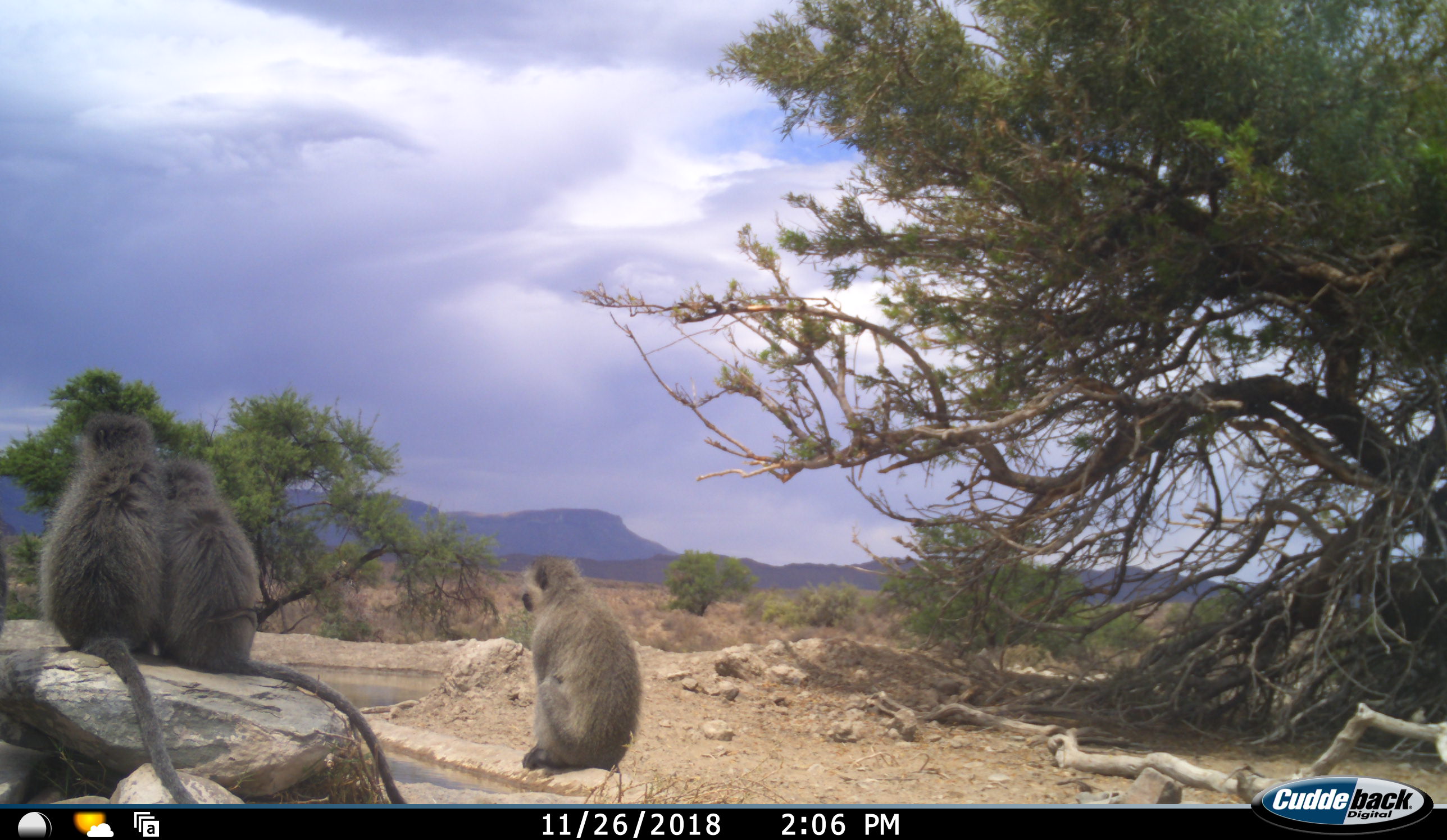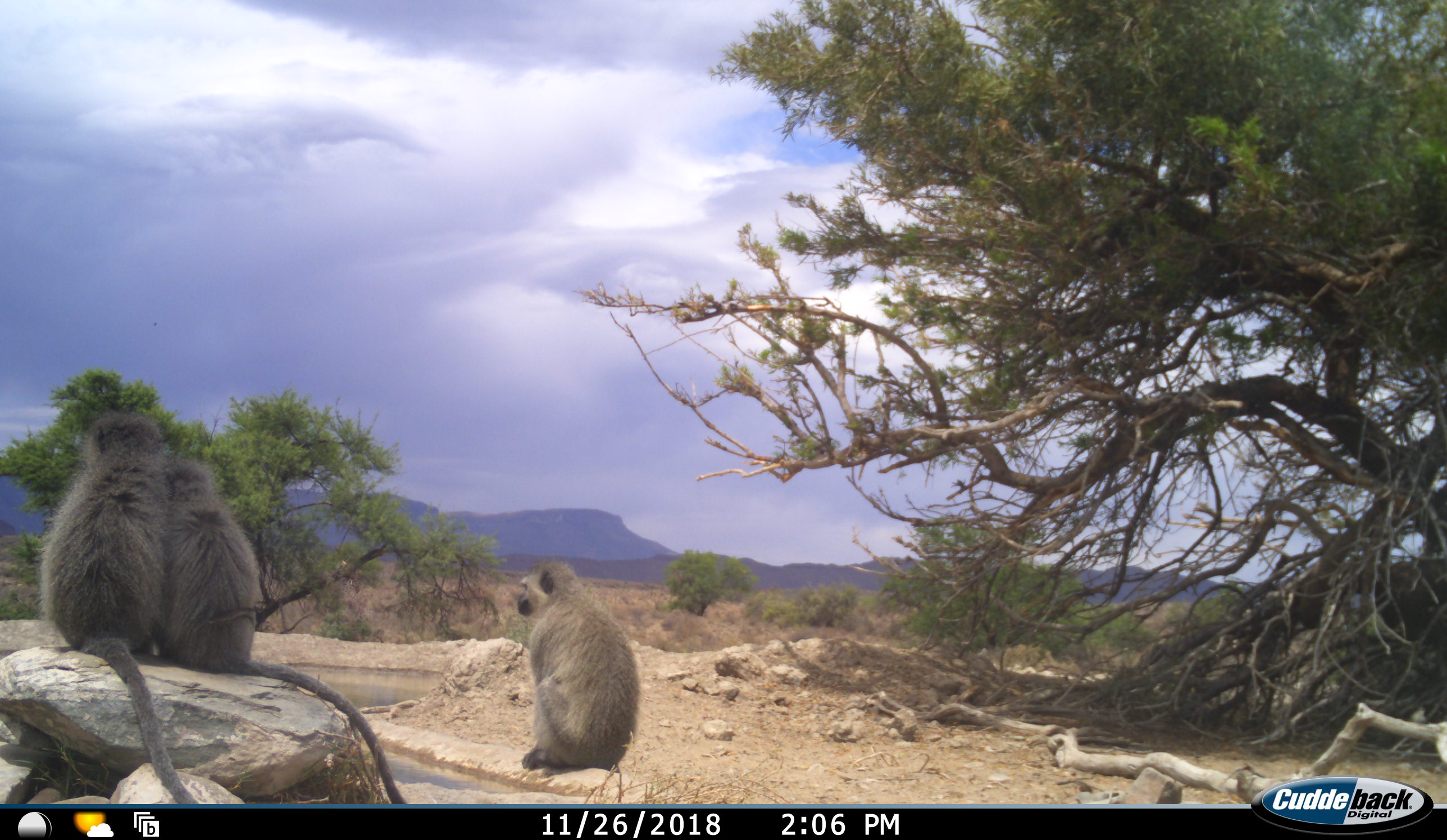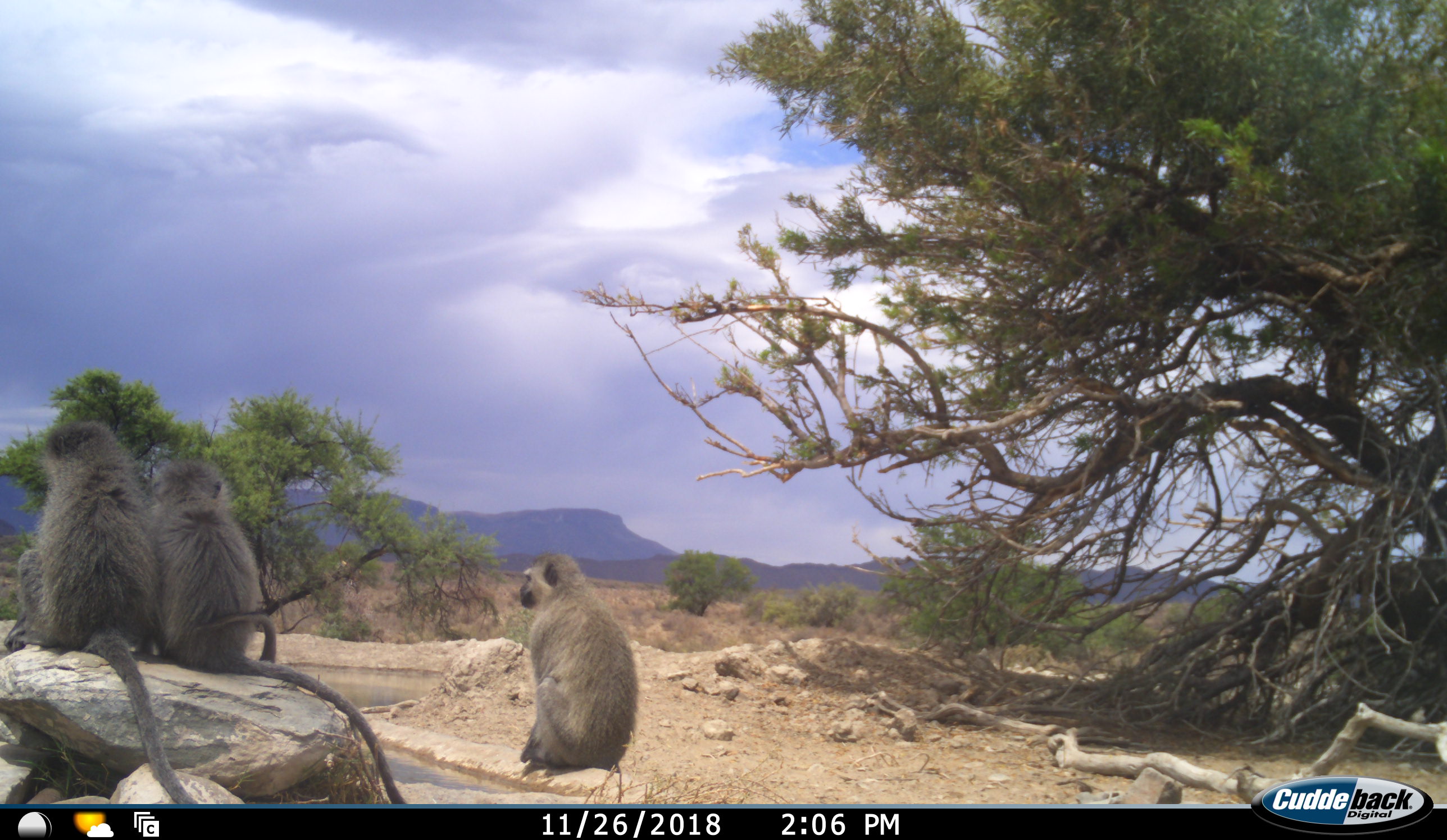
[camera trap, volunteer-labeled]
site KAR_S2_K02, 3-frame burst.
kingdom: Animalia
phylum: Chordata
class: Mammalia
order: Primates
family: Cercopithecidae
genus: Chlorocebus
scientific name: Chlorocebus pygerythrus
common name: vervet monkey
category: monkeyvervet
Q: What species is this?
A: Monkeyvervet (vervet monkey) (Chlorocebus pygerythrus).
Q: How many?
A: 3.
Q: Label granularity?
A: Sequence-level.